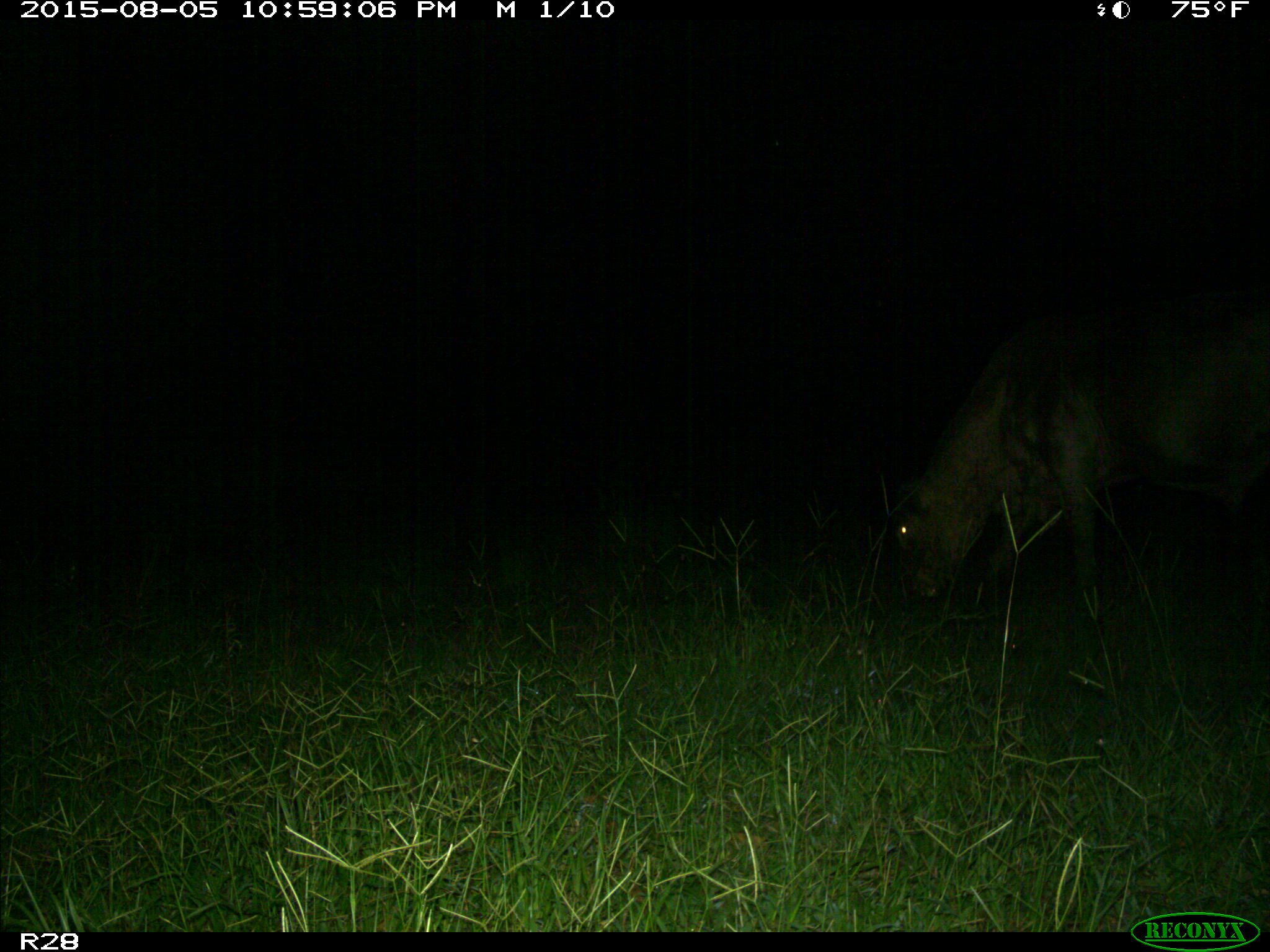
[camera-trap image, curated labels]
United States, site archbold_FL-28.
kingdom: Animalia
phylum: Chordata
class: Mammalia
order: Artiodactyla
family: Bovidae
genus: Bos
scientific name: Bos taurus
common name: domestic cow